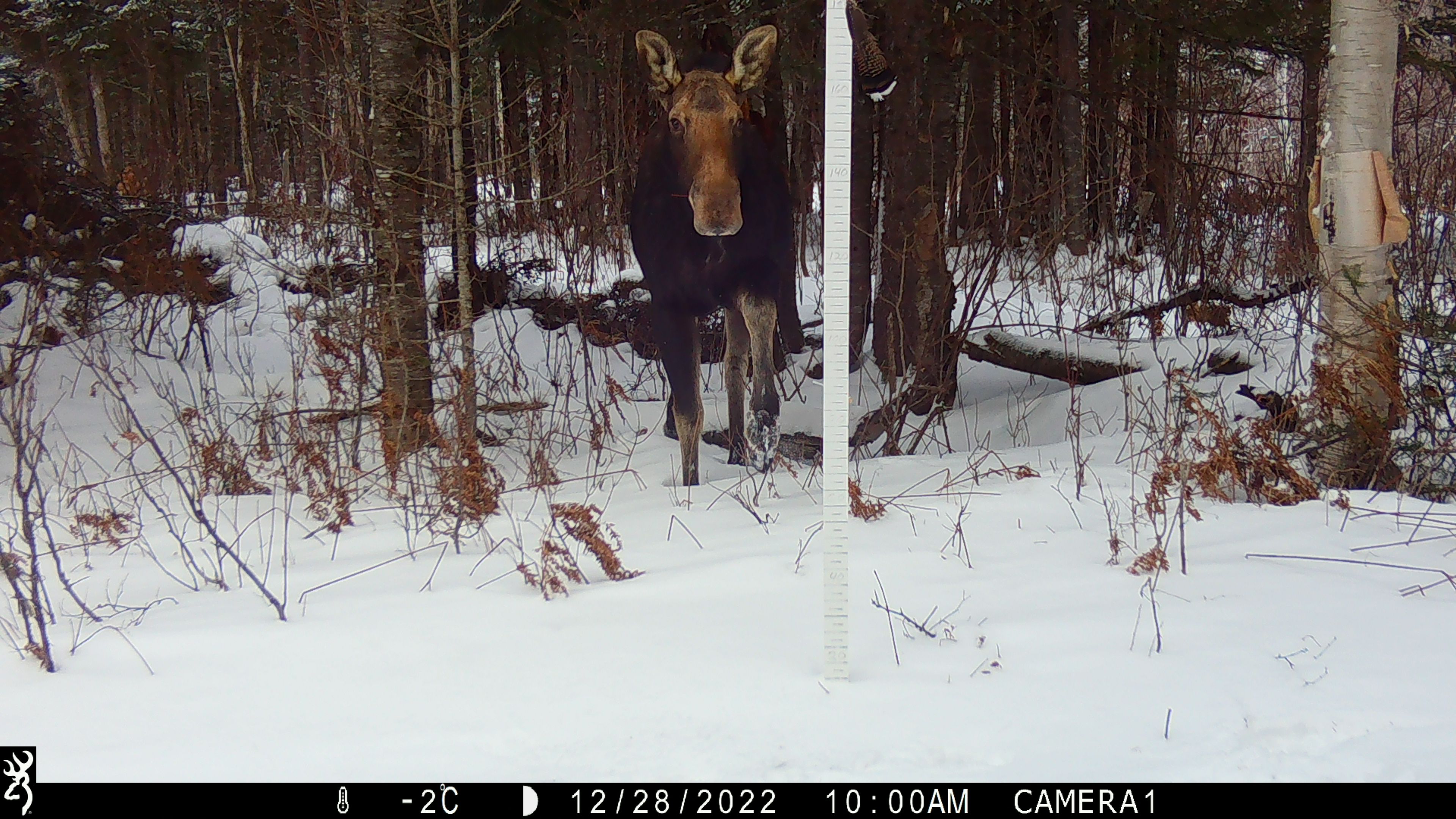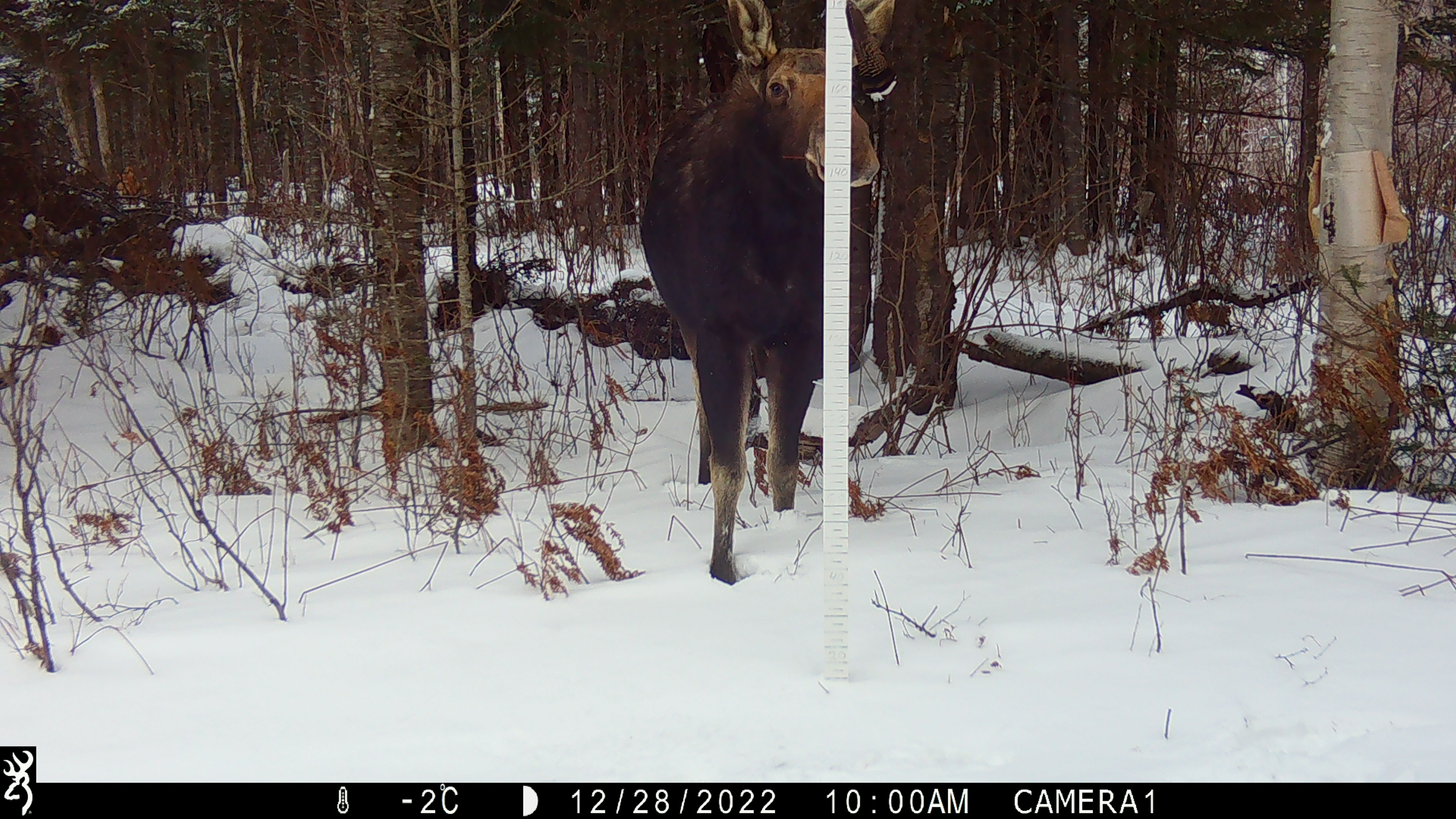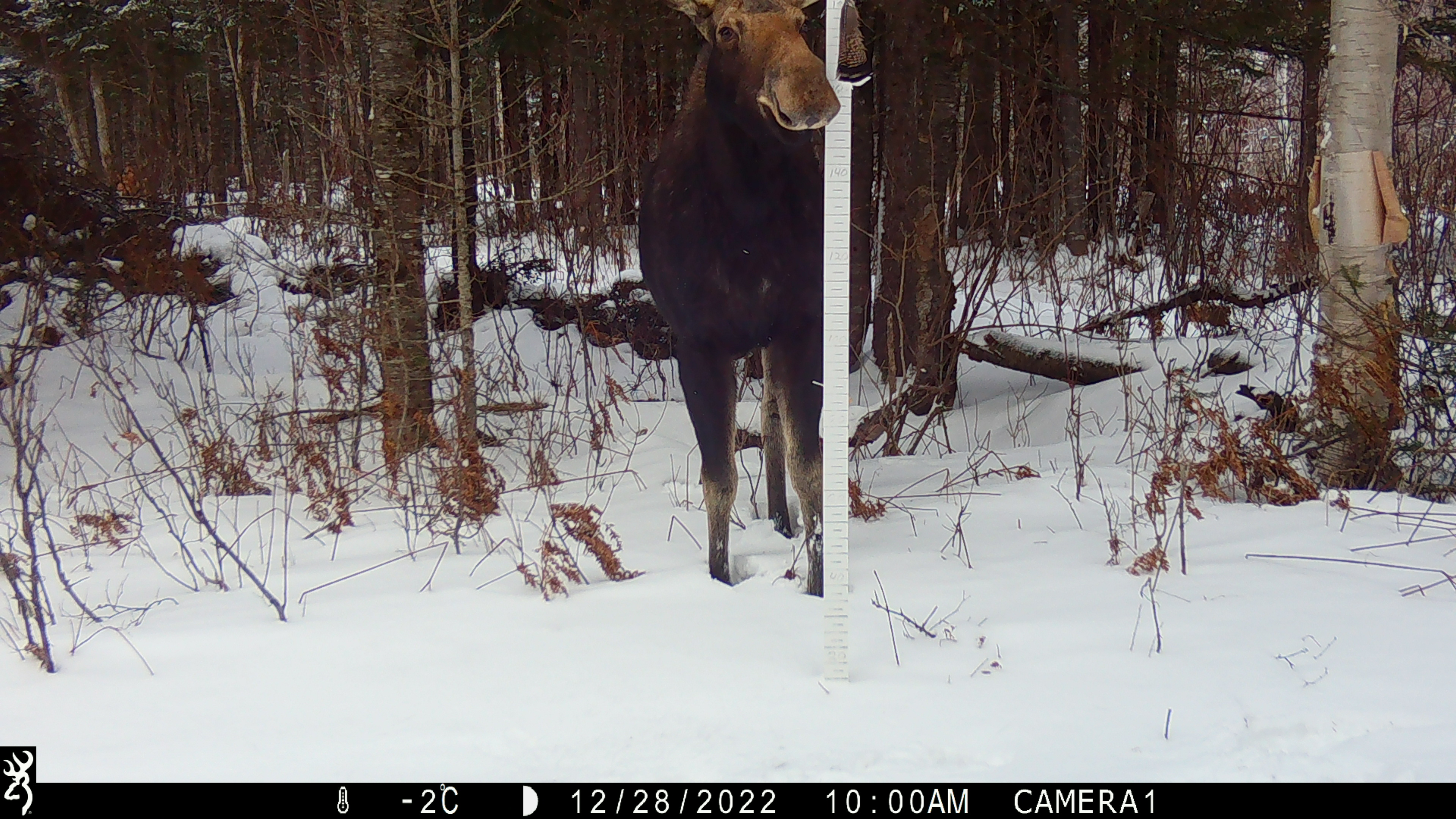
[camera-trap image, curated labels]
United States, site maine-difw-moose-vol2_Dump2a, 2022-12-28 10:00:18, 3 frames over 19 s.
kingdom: Animalia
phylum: Chordata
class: Mammalia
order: Artiodactyla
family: Cervidae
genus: Alces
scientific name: Alces alces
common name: moose